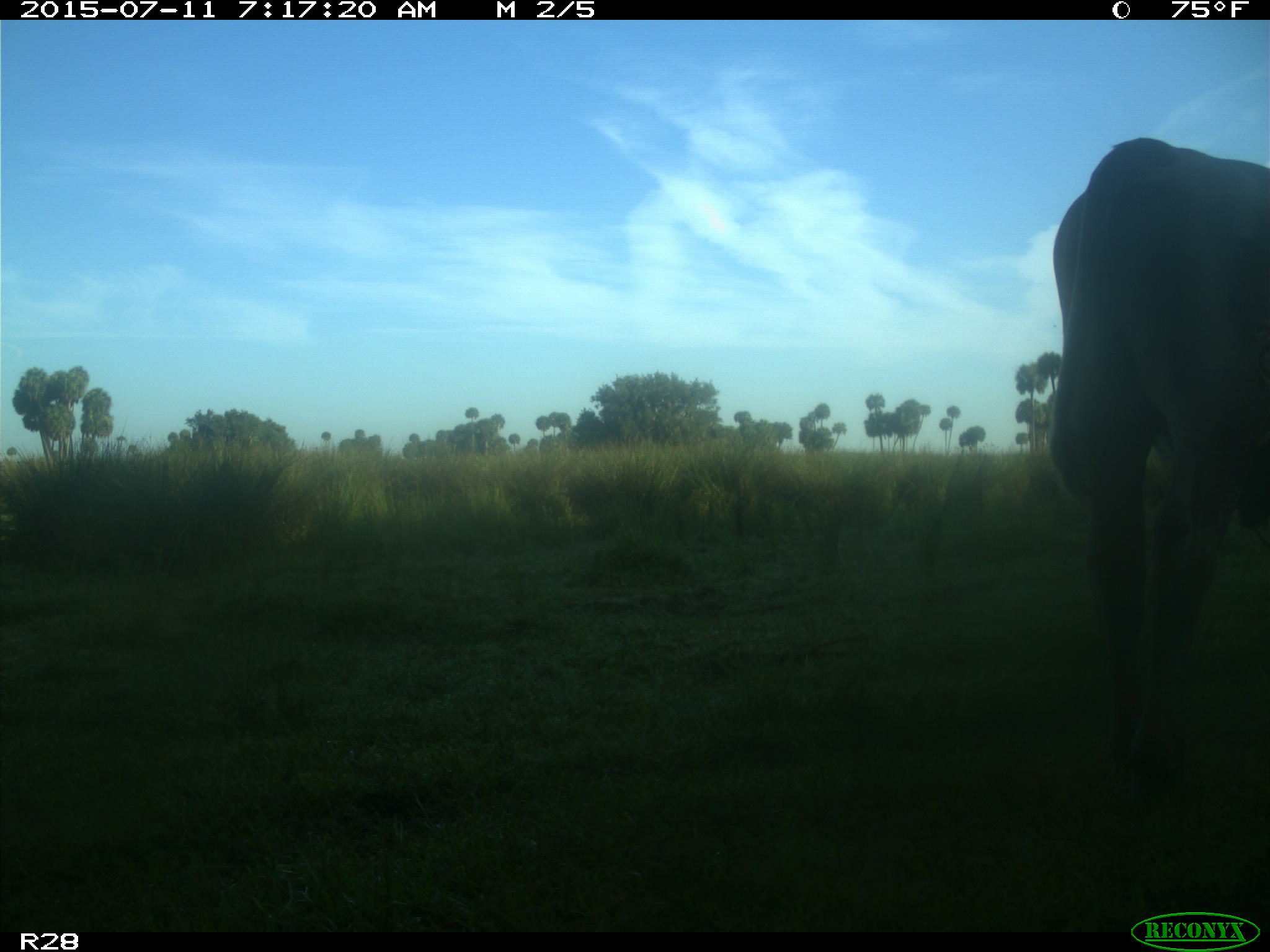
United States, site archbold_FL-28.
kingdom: Animalia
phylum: Chordata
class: Mammalia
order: Artiodactyla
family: Bovidae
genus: Bos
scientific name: Bos taurus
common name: domestic cow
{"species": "Bos taurus (domestic cow)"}